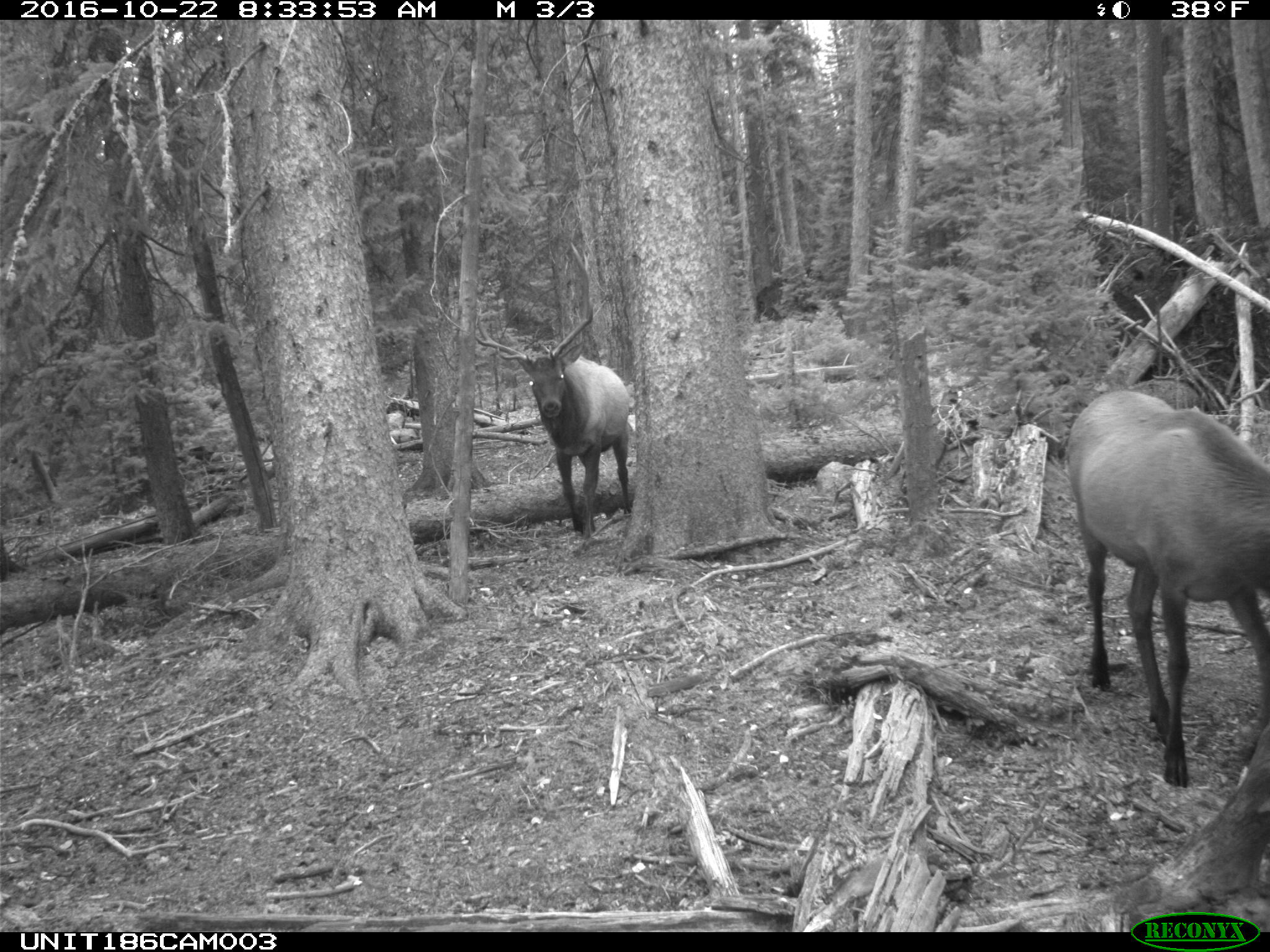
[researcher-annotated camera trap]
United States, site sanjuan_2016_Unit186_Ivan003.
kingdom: Animalia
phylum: Chordata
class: Mammalia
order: Artiodactyla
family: Cervidae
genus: Cervus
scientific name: Cervus elaphus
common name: red deer